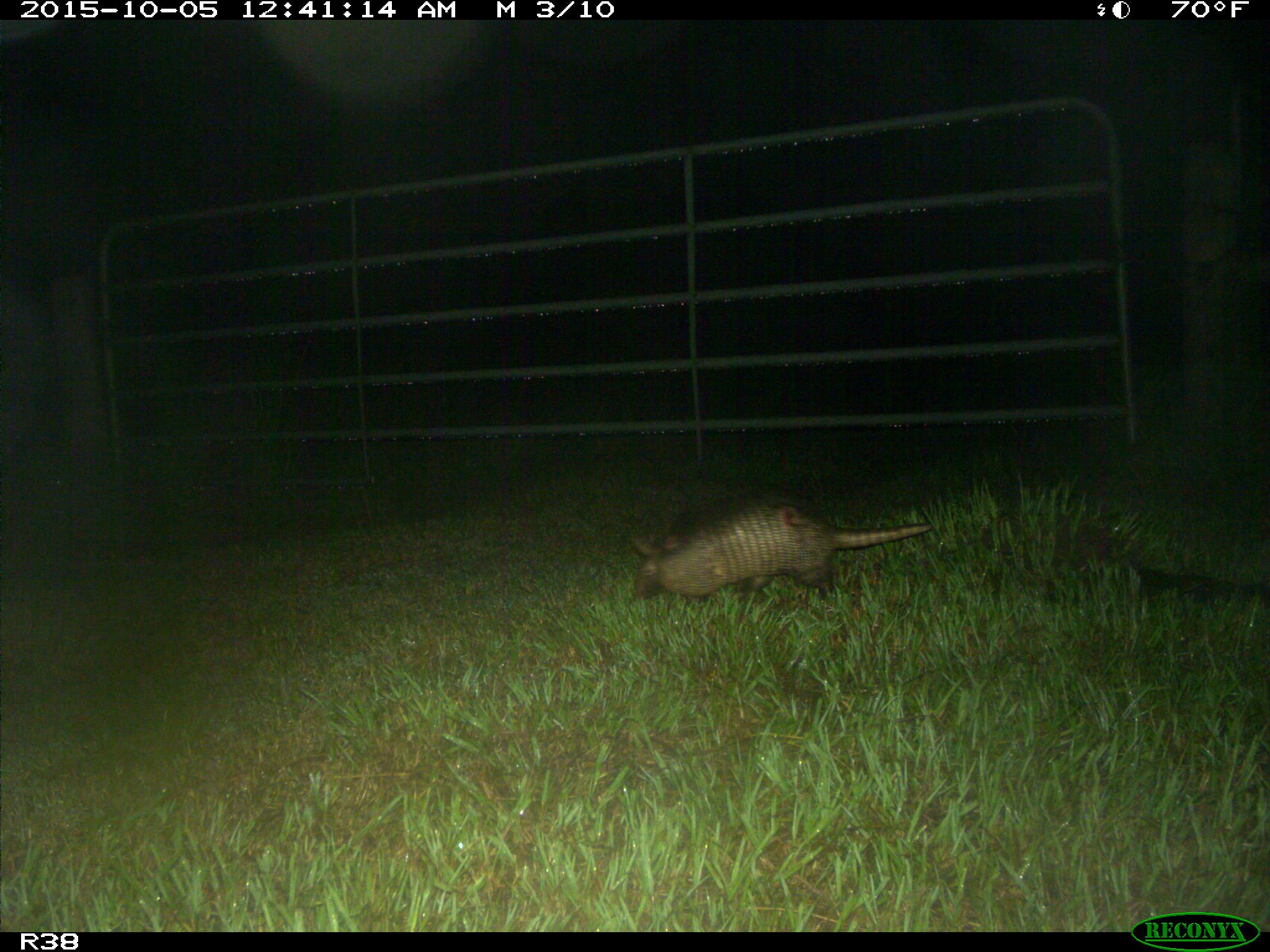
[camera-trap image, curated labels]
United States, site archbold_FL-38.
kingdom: Animalia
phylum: Chordata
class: Mammalia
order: Cingulata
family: Dasypodidae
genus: Dasypus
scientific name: Dasypus novemcinctus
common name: nine-banded armadillo